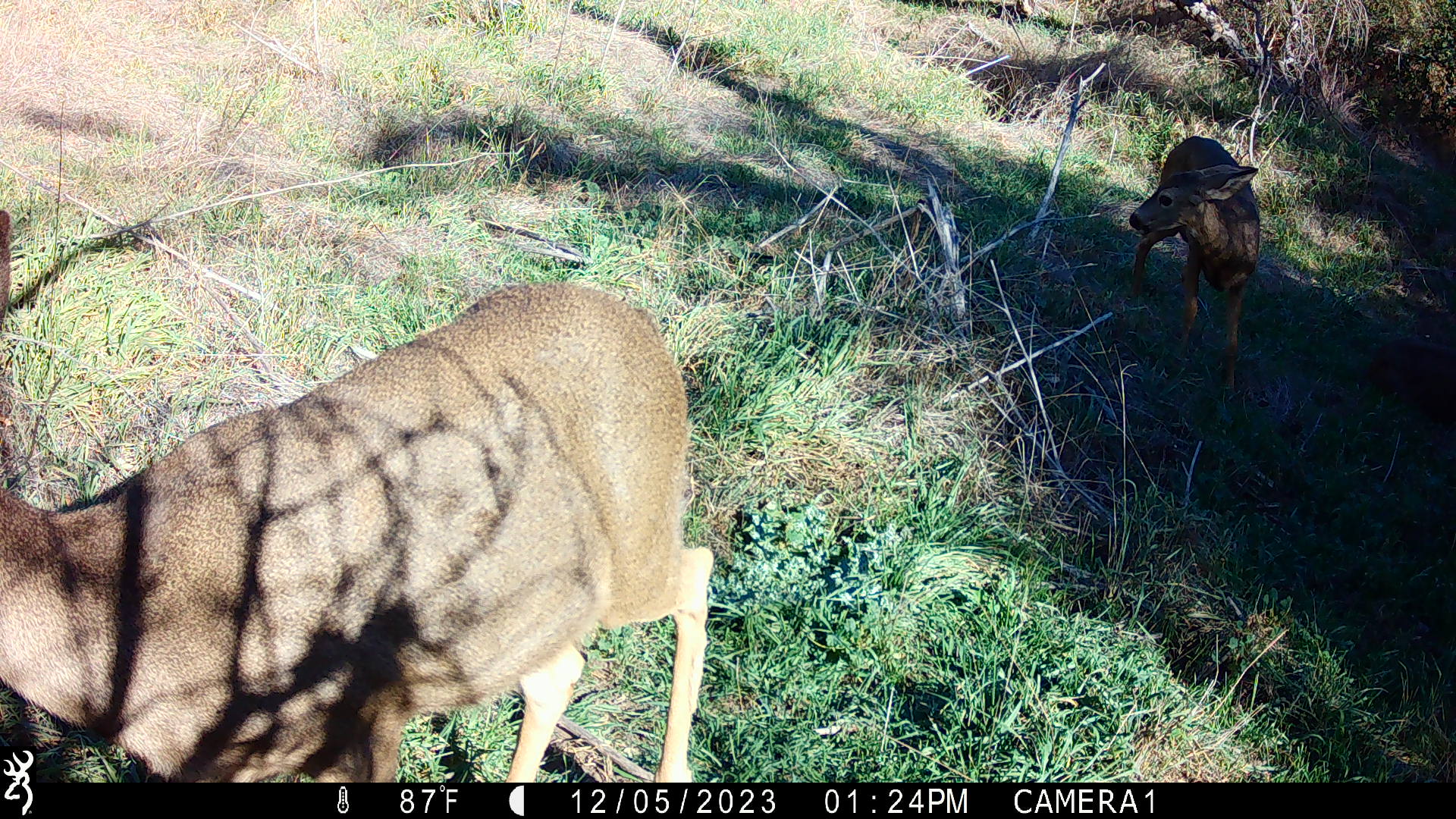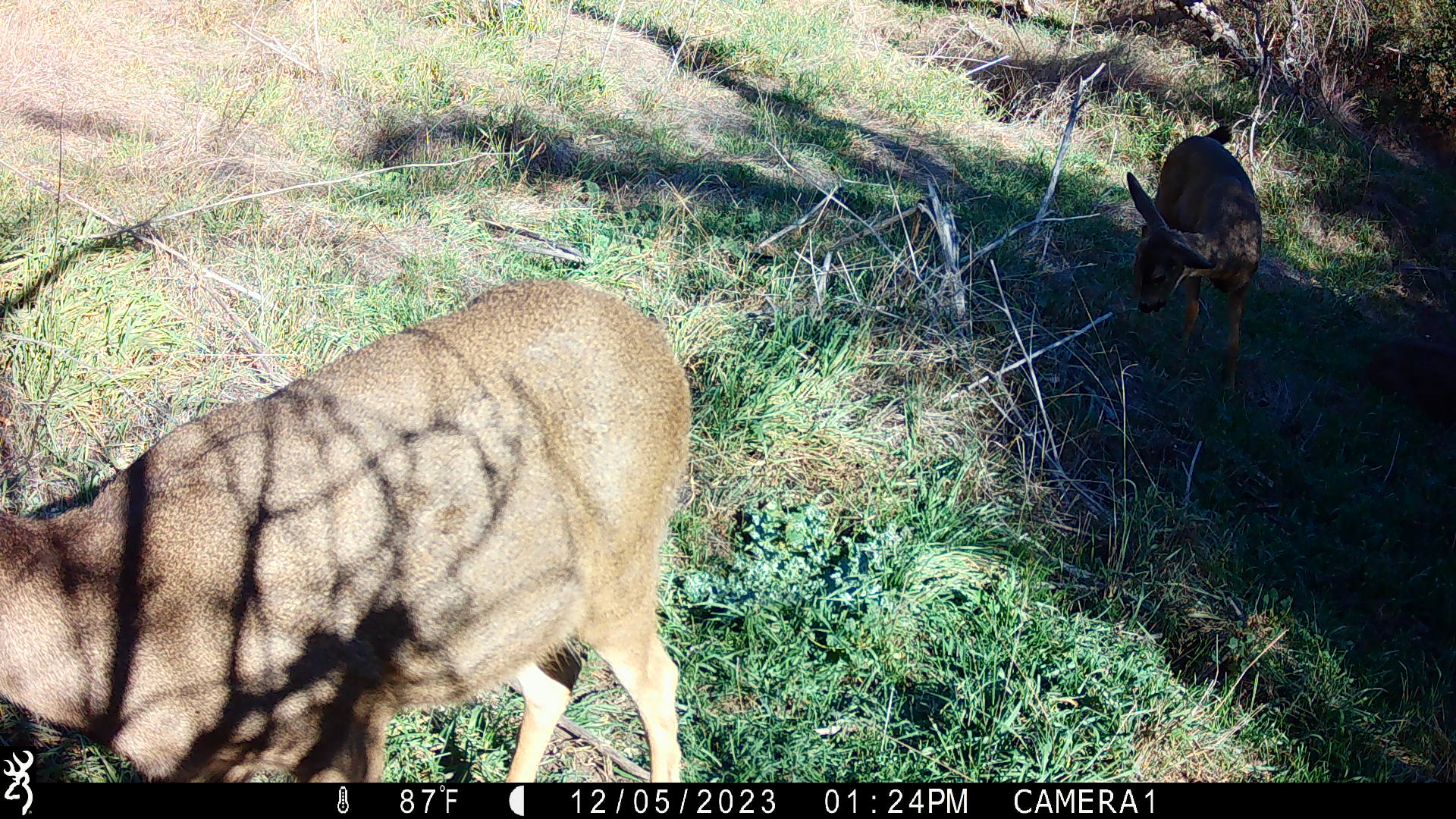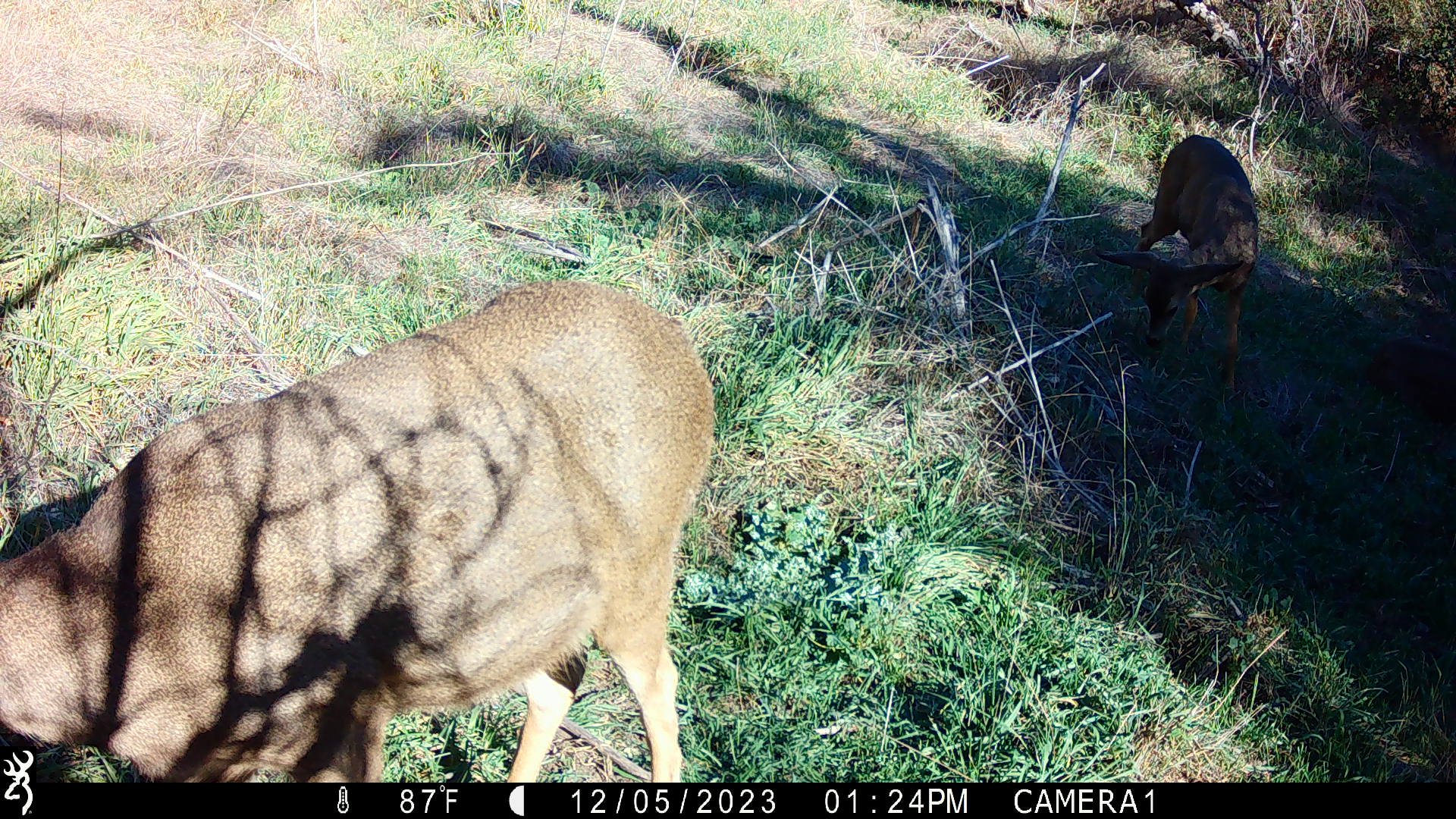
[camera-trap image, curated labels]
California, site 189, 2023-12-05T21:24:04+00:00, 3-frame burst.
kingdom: Animalia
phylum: Chordata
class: Mammalia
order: Artiodactyla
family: Cervidae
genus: Odocoileus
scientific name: Odocoileus hemionus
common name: mule deer